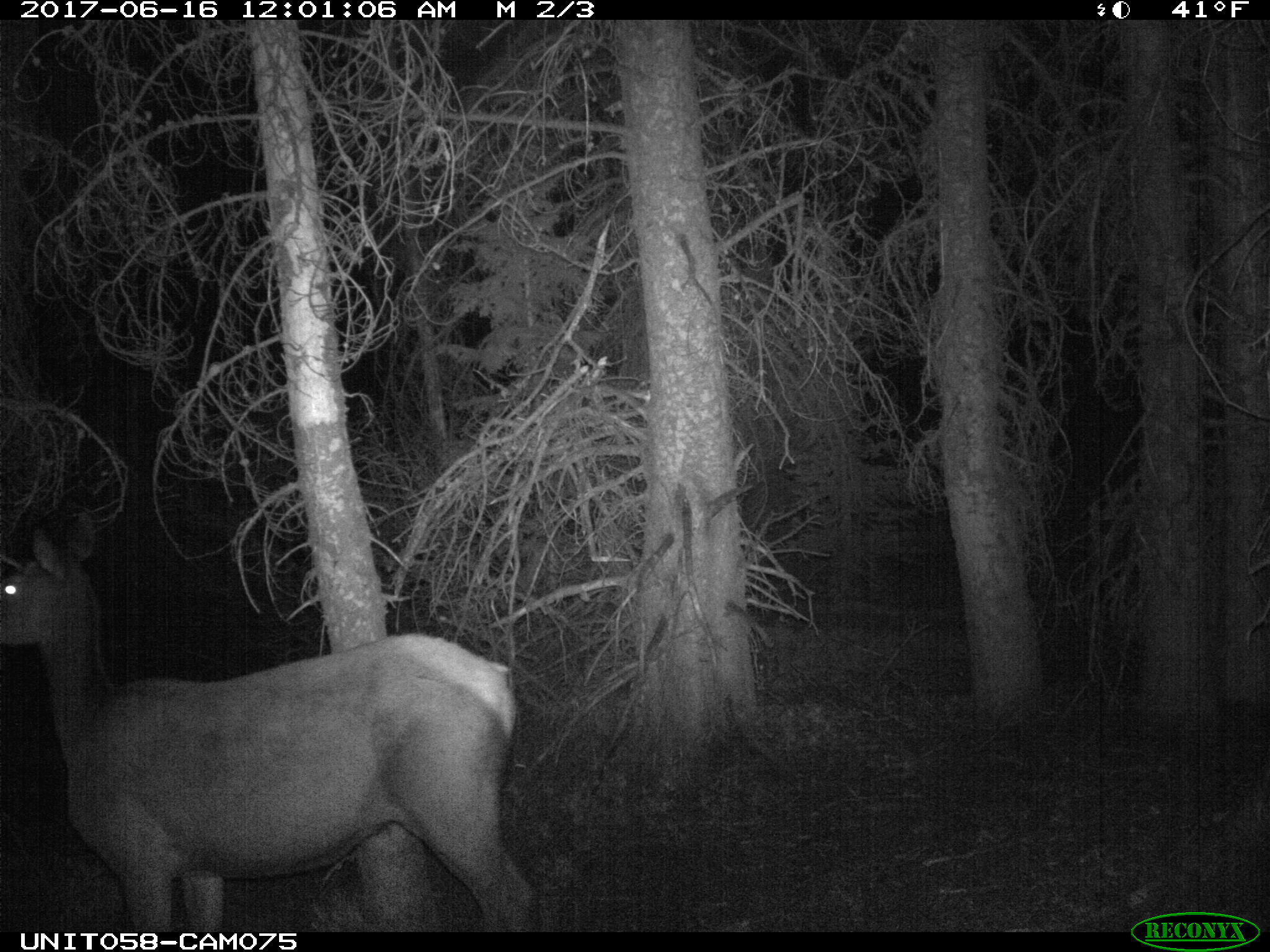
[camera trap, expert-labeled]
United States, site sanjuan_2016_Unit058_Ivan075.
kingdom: Animalia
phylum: Chordata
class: Mammalia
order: Artiodactyla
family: Cervidae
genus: Cervus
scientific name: Cervus elaphus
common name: red deer